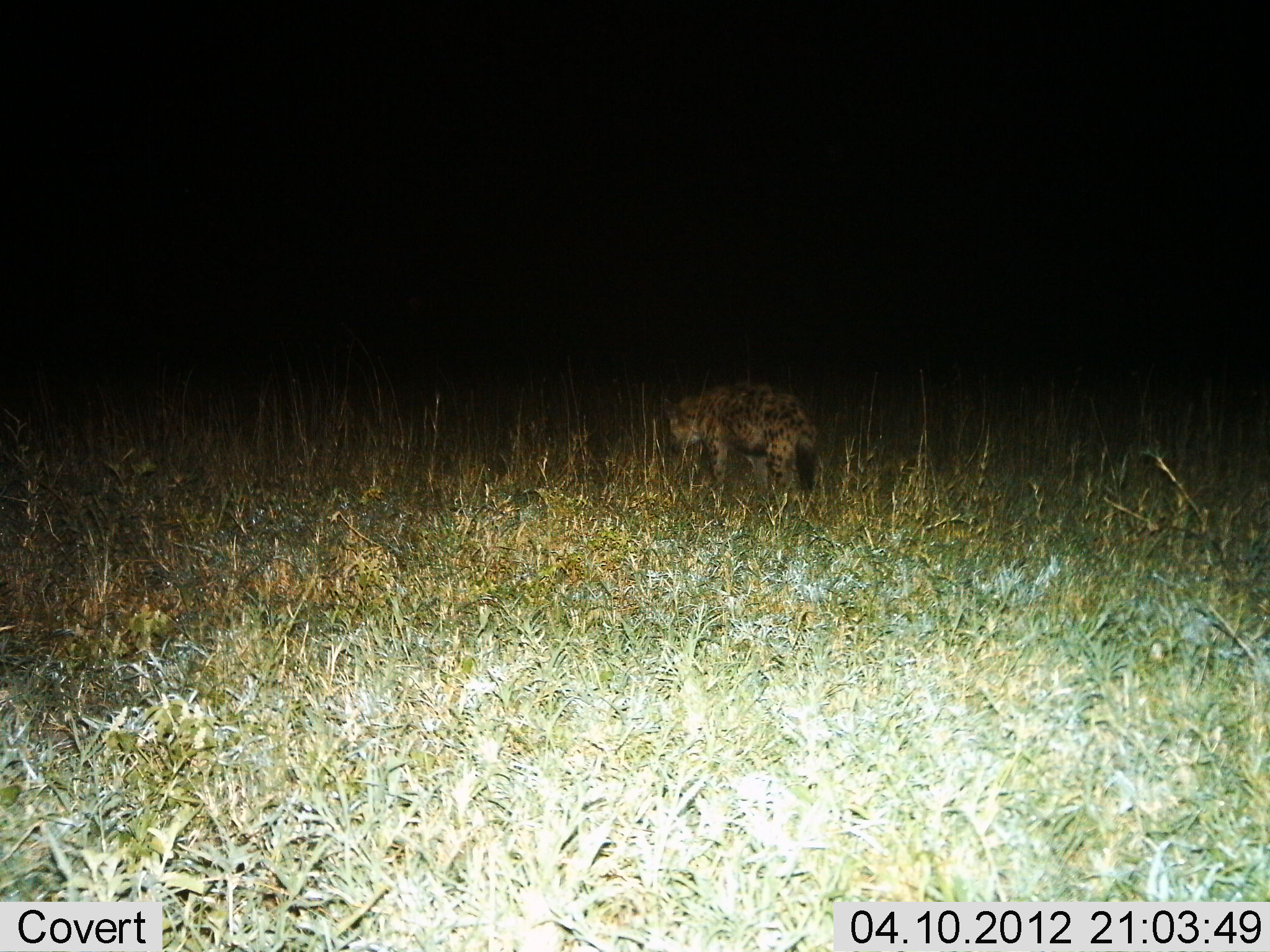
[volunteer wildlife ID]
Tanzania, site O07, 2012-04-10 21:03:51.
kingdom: Animalia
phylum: Chordata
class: Mammalia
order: Carnivora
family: Hyaenidae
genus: Crocuta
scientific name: Crocuta crocuta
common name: spotted hyena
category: hyenaspotted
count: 1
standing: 67%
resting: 0%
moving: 33%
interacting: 0%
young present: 0%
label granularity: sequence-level